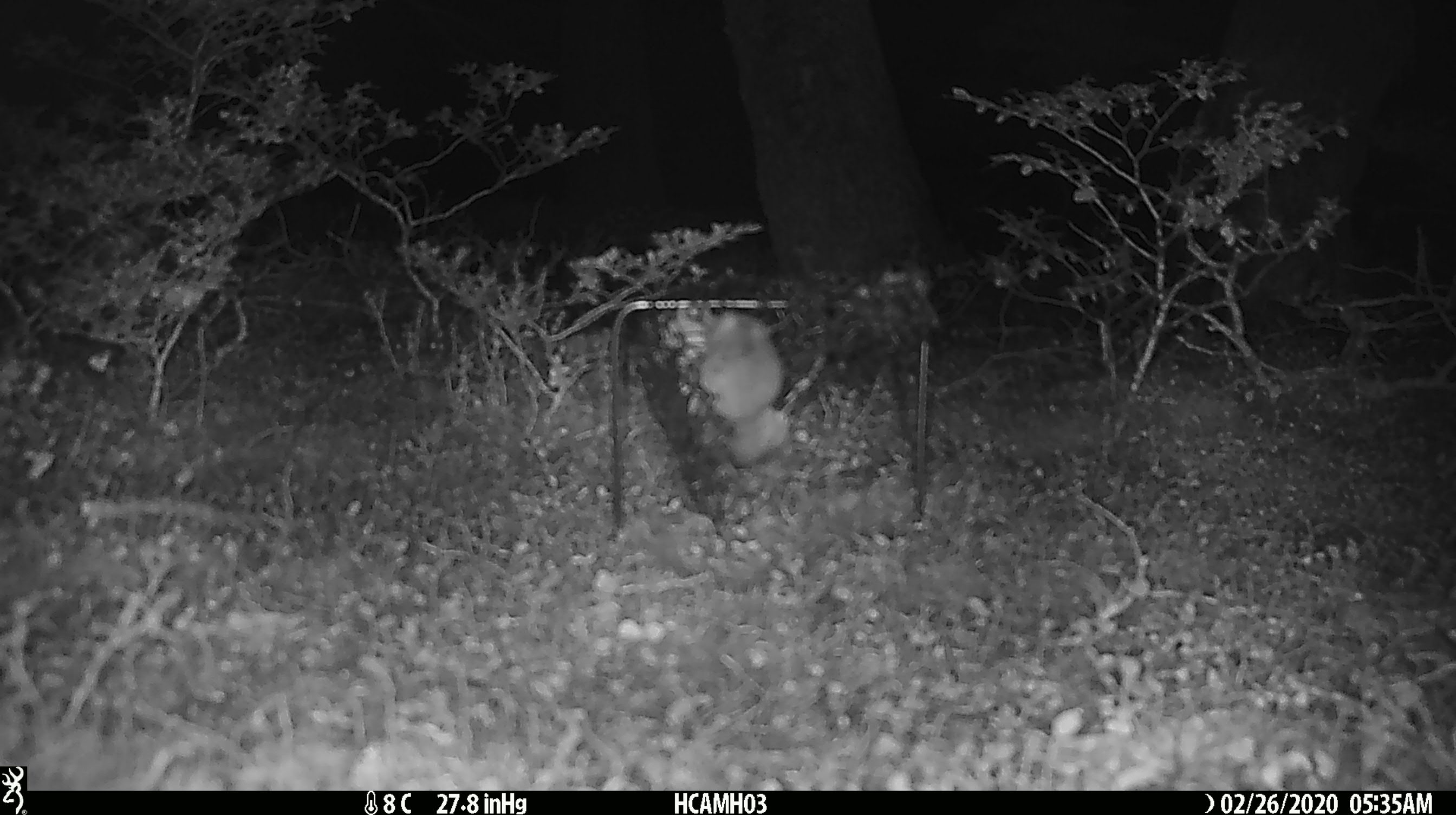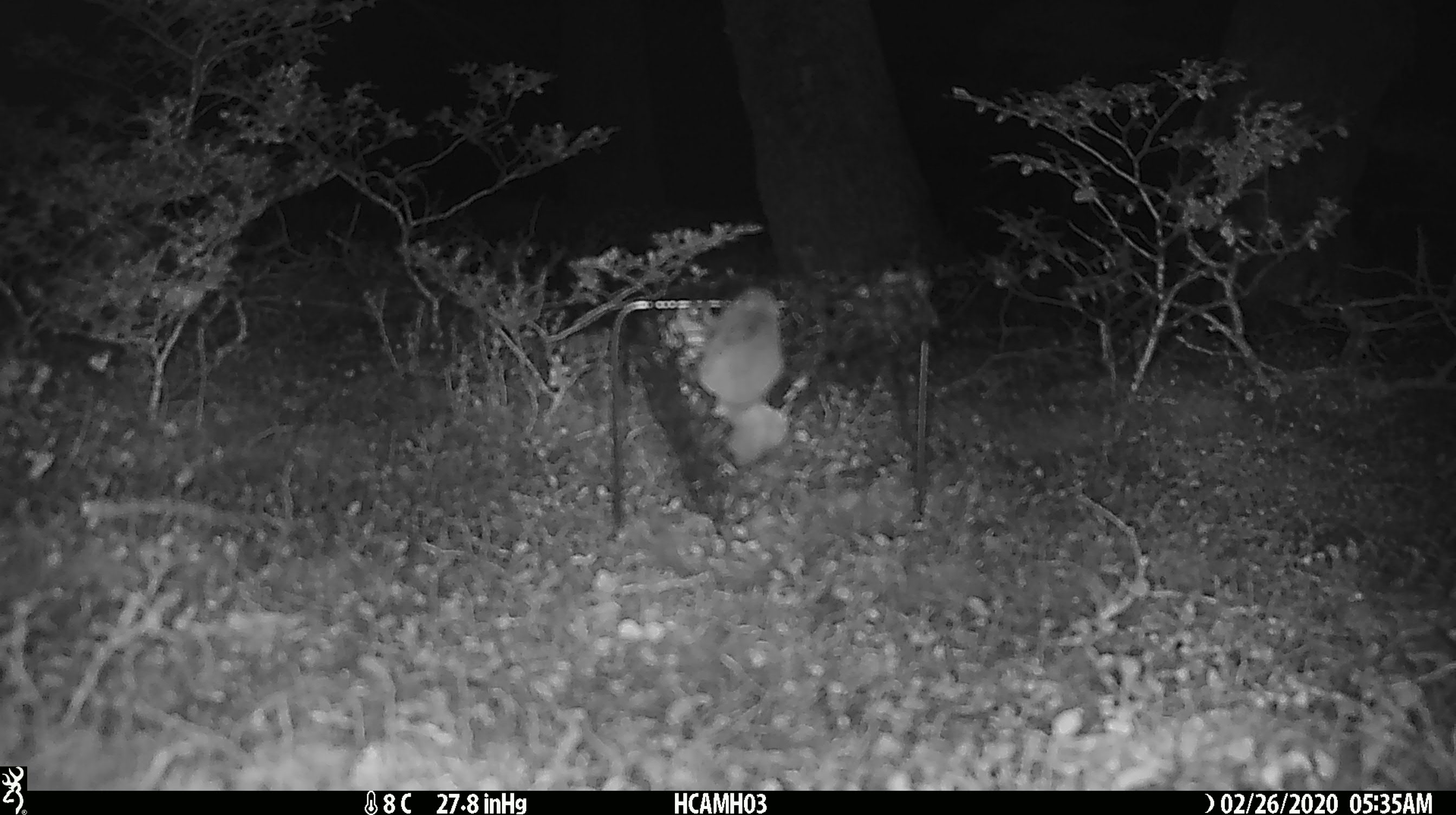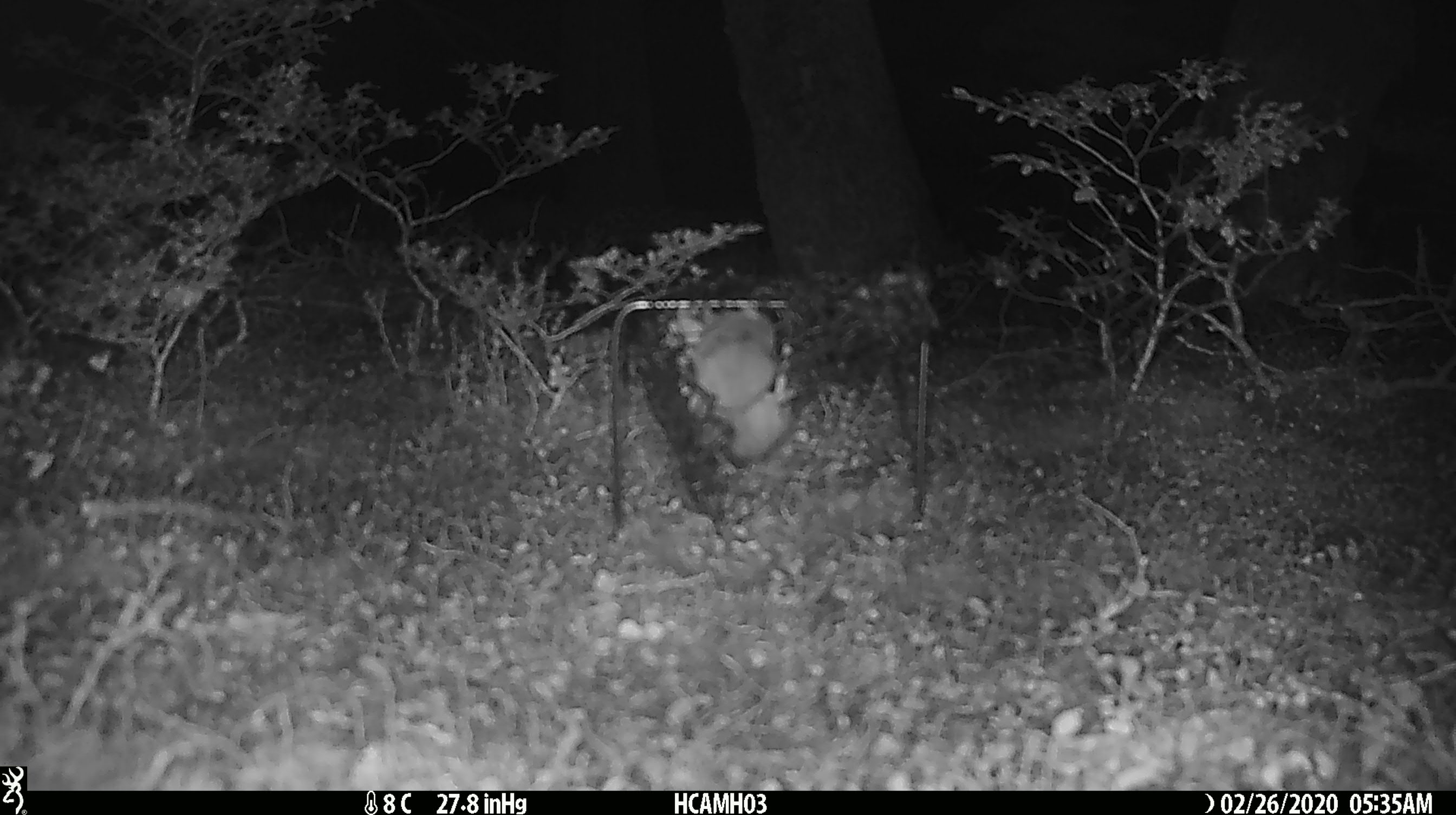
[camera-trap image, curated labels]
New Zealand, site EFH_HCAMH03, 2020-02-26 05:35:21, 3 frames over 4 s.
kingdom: Animalia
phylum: Chordata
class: Mammalia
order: Rodentia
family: Muridae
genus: Mus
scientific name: Mus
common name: mouse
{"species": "mouse (Mus)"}